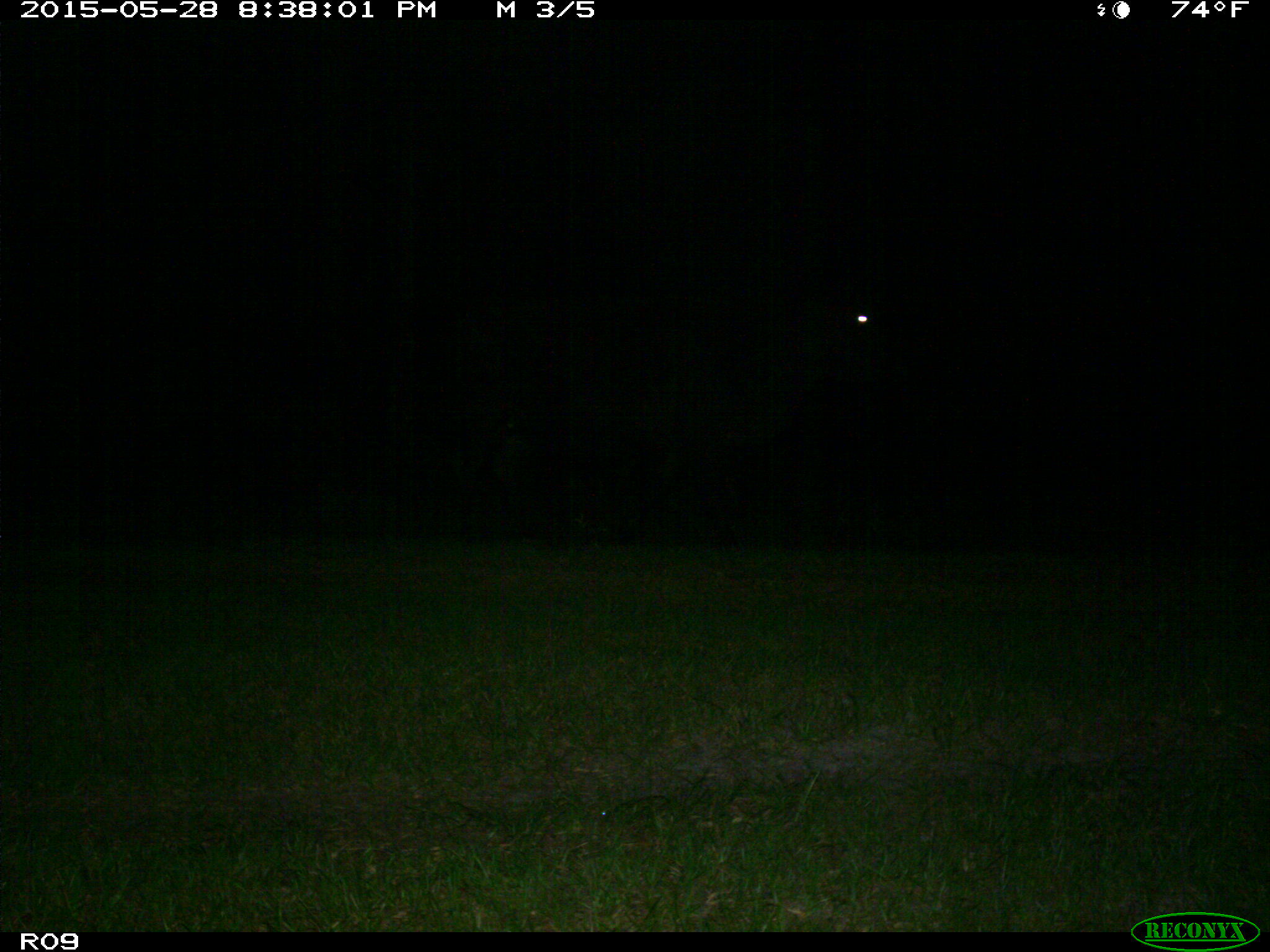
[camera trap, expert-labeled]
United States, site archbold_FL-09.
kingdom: Animalia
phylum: Chordata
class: Mammalia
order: Artiodactyla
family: Bovidae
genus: Bos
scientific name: Bos taurus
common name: domestic cow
Bos taurus (domestic cow).